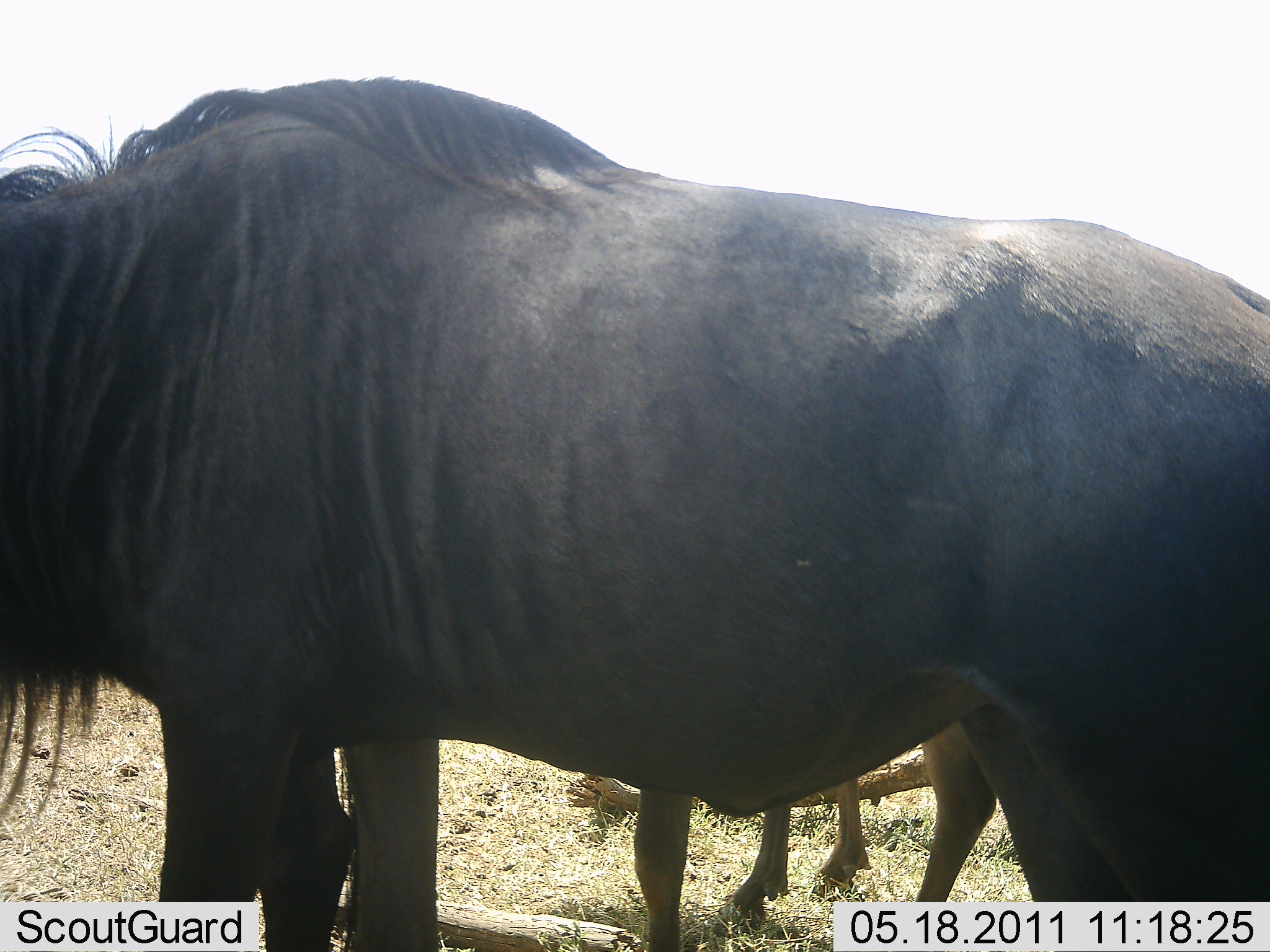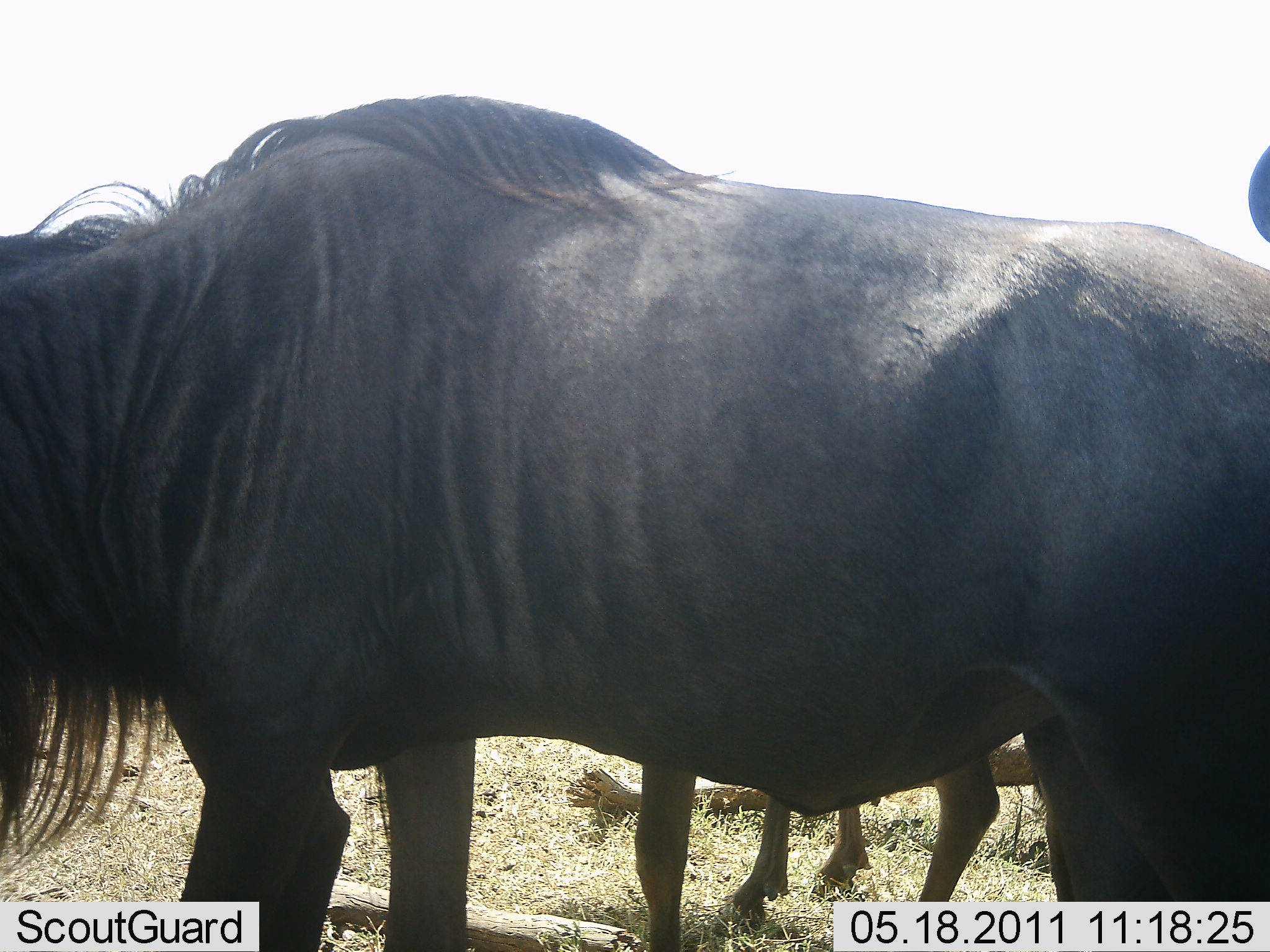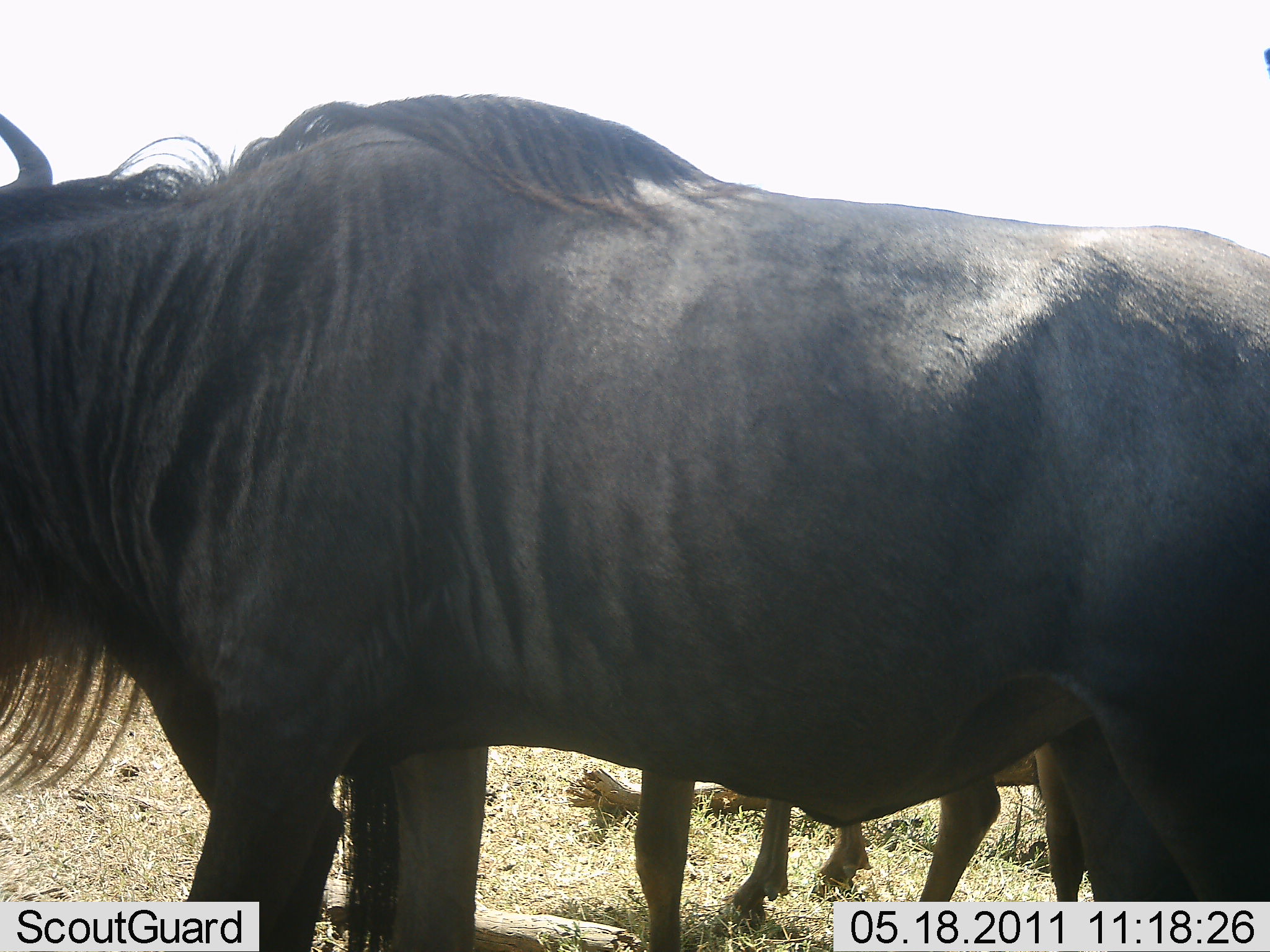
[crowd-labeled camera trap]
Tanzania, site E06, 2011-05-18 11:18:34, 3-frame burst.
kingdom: Animalia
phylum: Chordata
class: Mammalia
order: Artiodactyla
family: Bovidae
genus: Connochaetes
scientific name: Connochaetes taurinus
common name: blue wildebeest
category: wildebeest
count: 2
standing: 100%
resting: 10%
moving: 20%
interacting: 0%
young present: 10%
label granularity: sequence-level